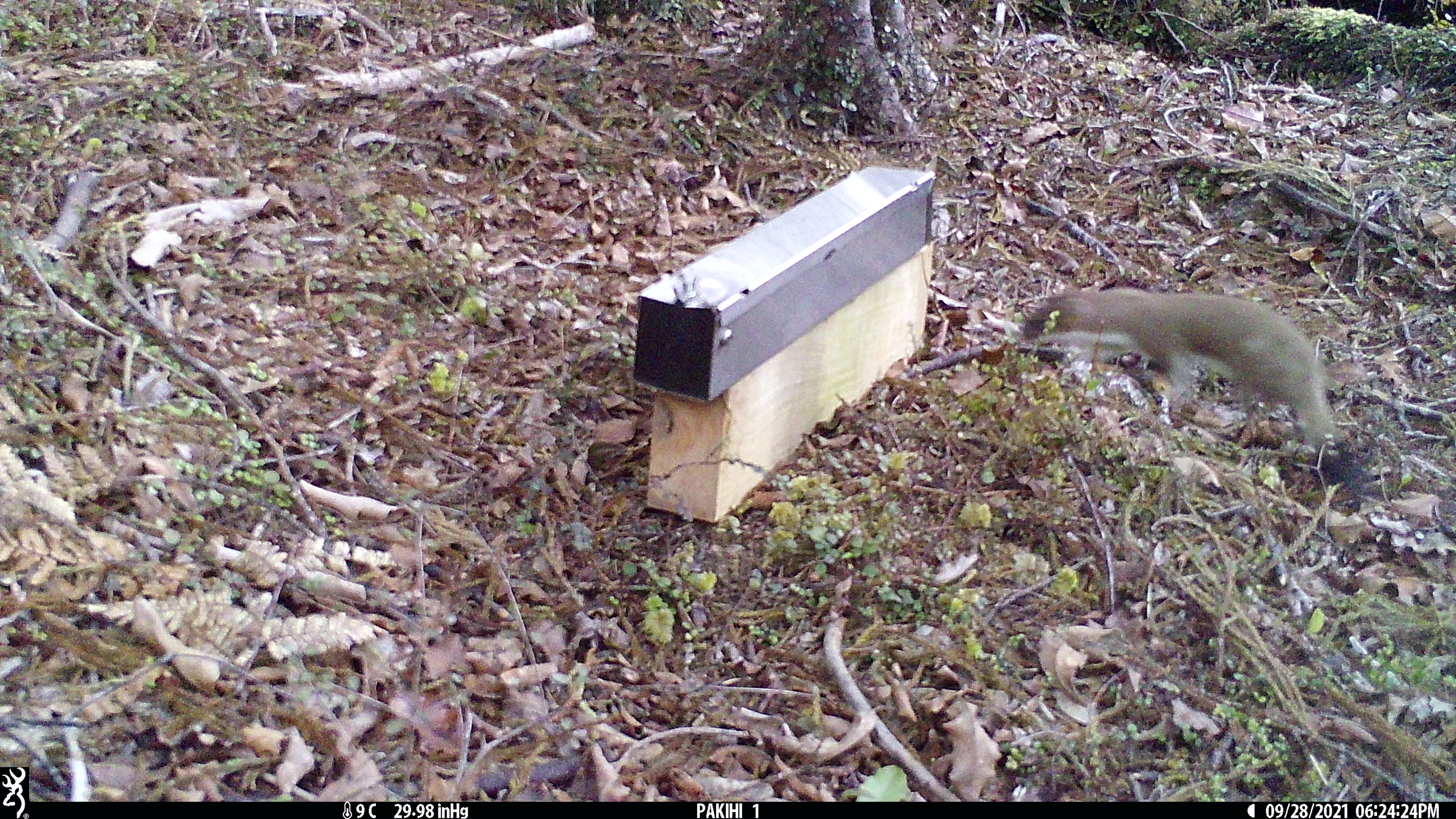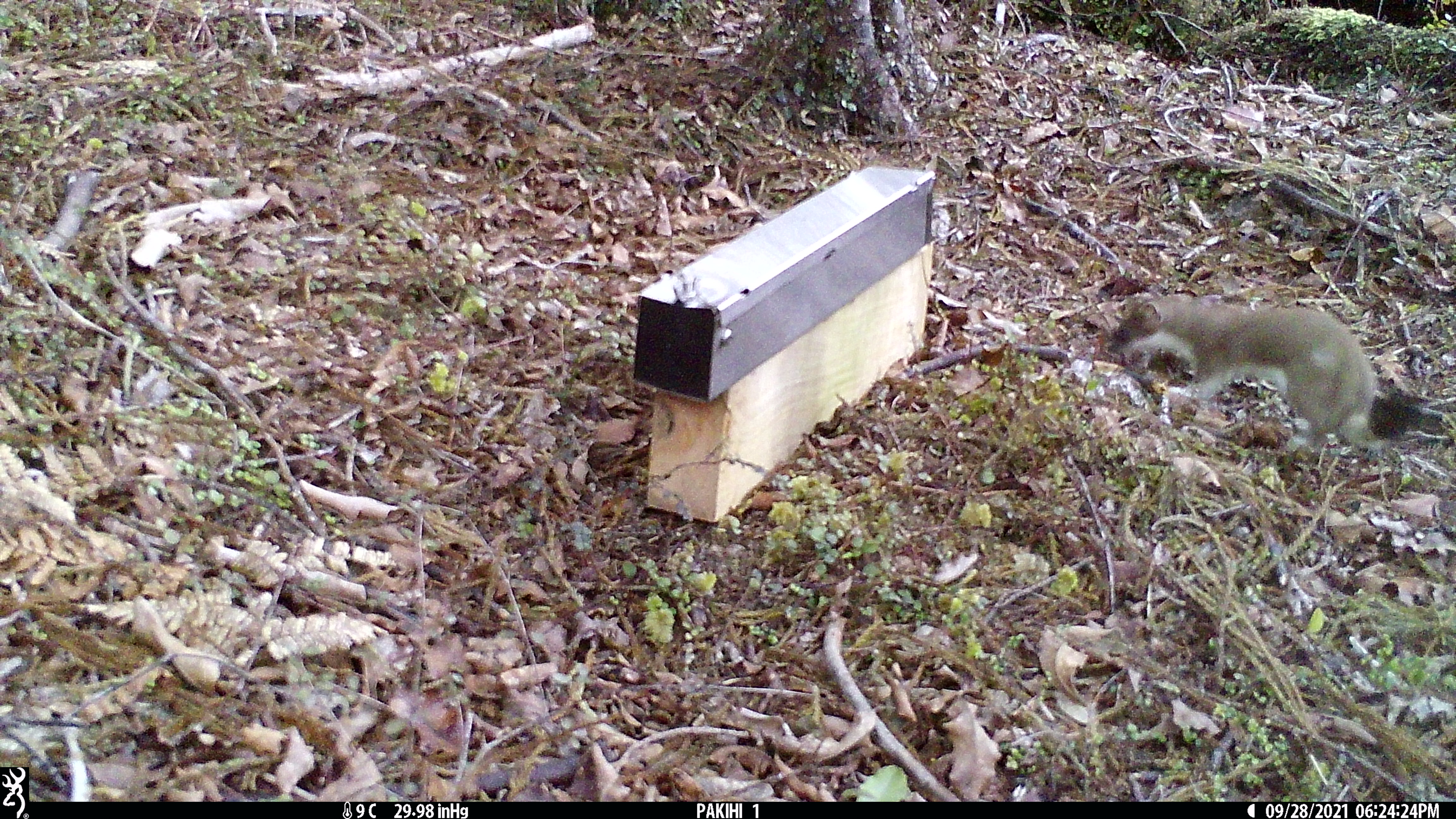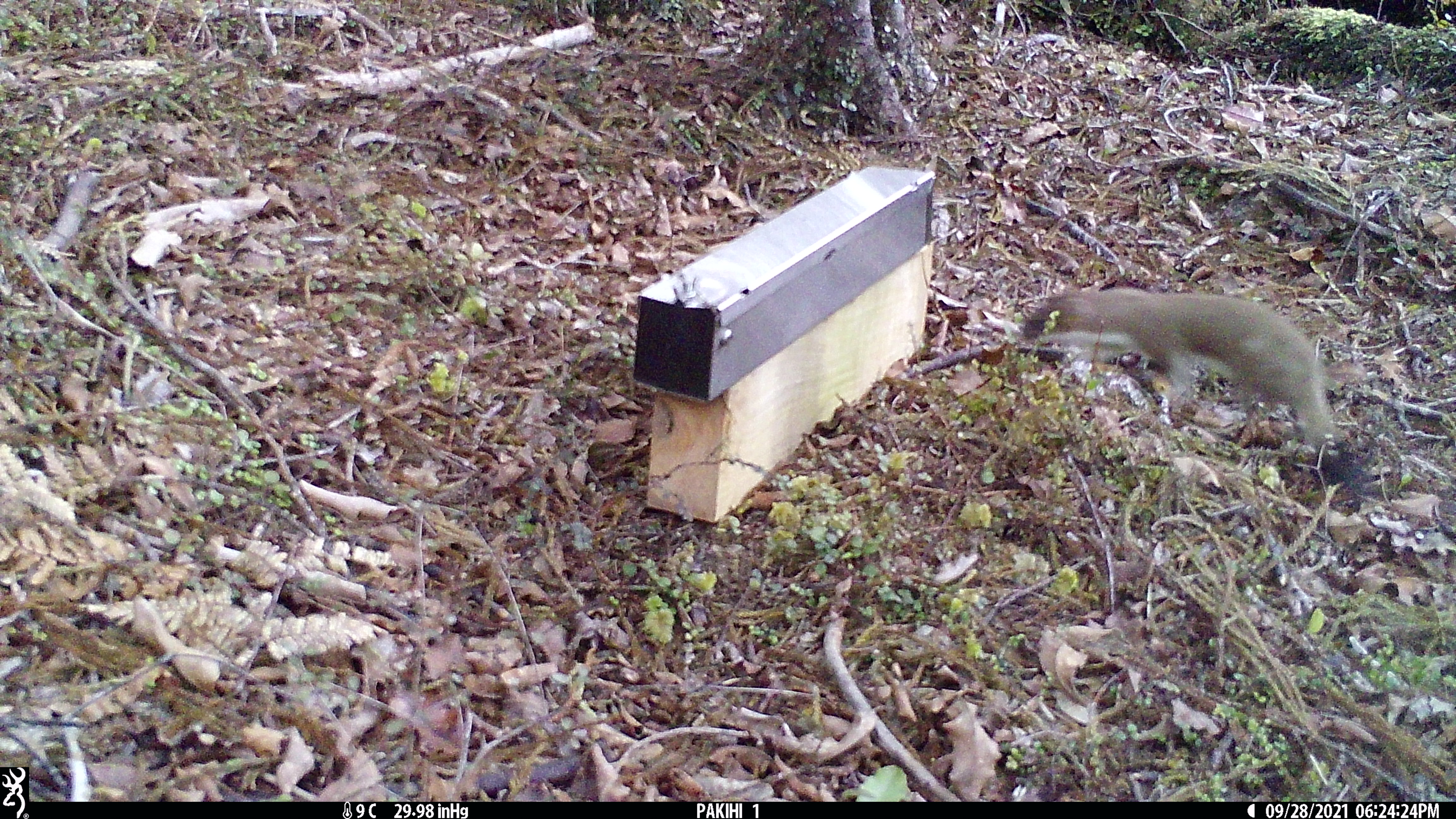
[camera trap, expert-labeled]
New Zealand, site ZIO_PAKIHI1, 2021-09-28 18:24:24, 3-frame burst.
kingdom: Animalia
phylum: Chordata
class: Mammalia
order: Carnivora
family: Mustelidae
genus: Mustela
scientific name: Mustela erminea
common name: stoat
Stoat (Mustela erminea).